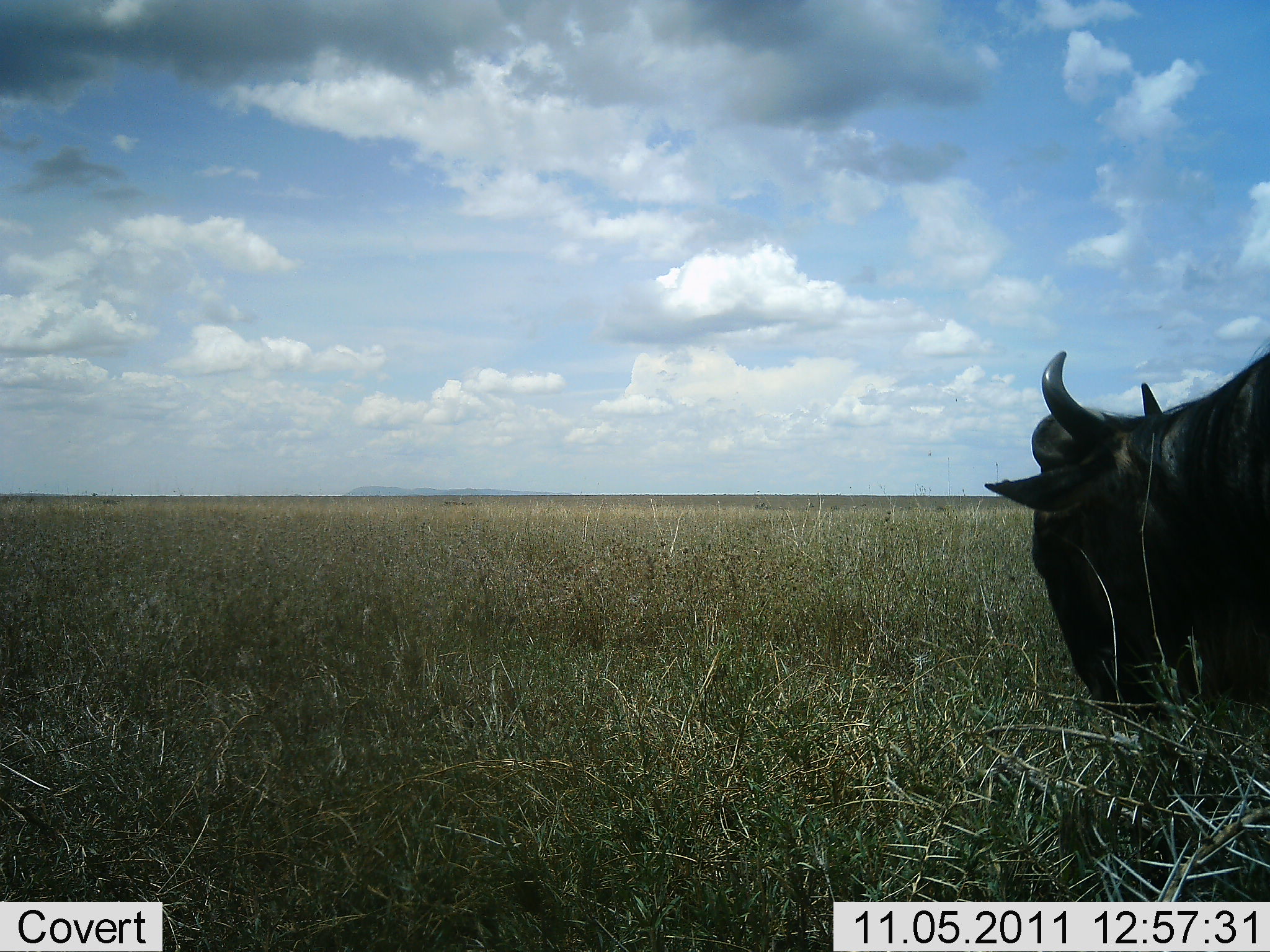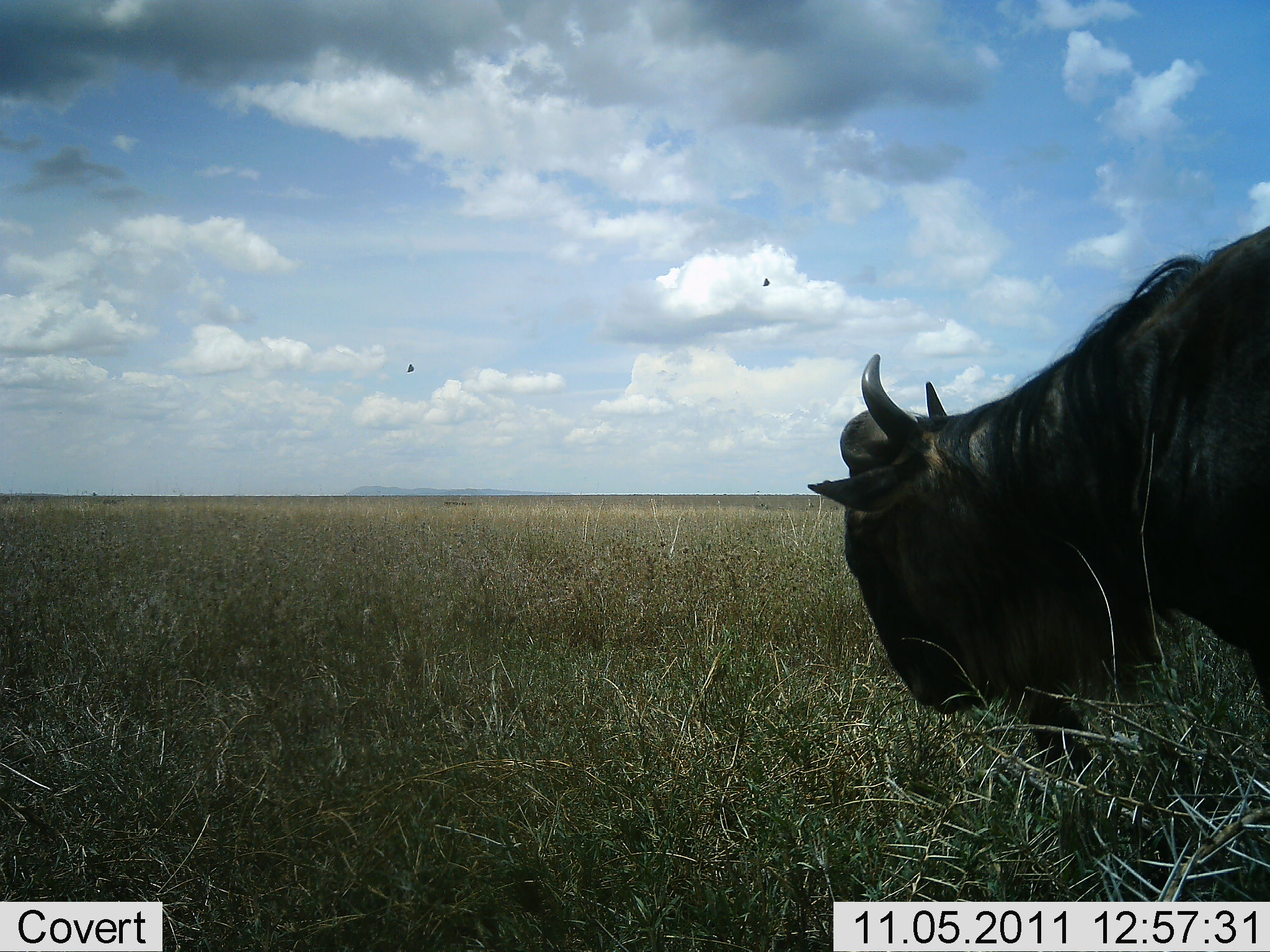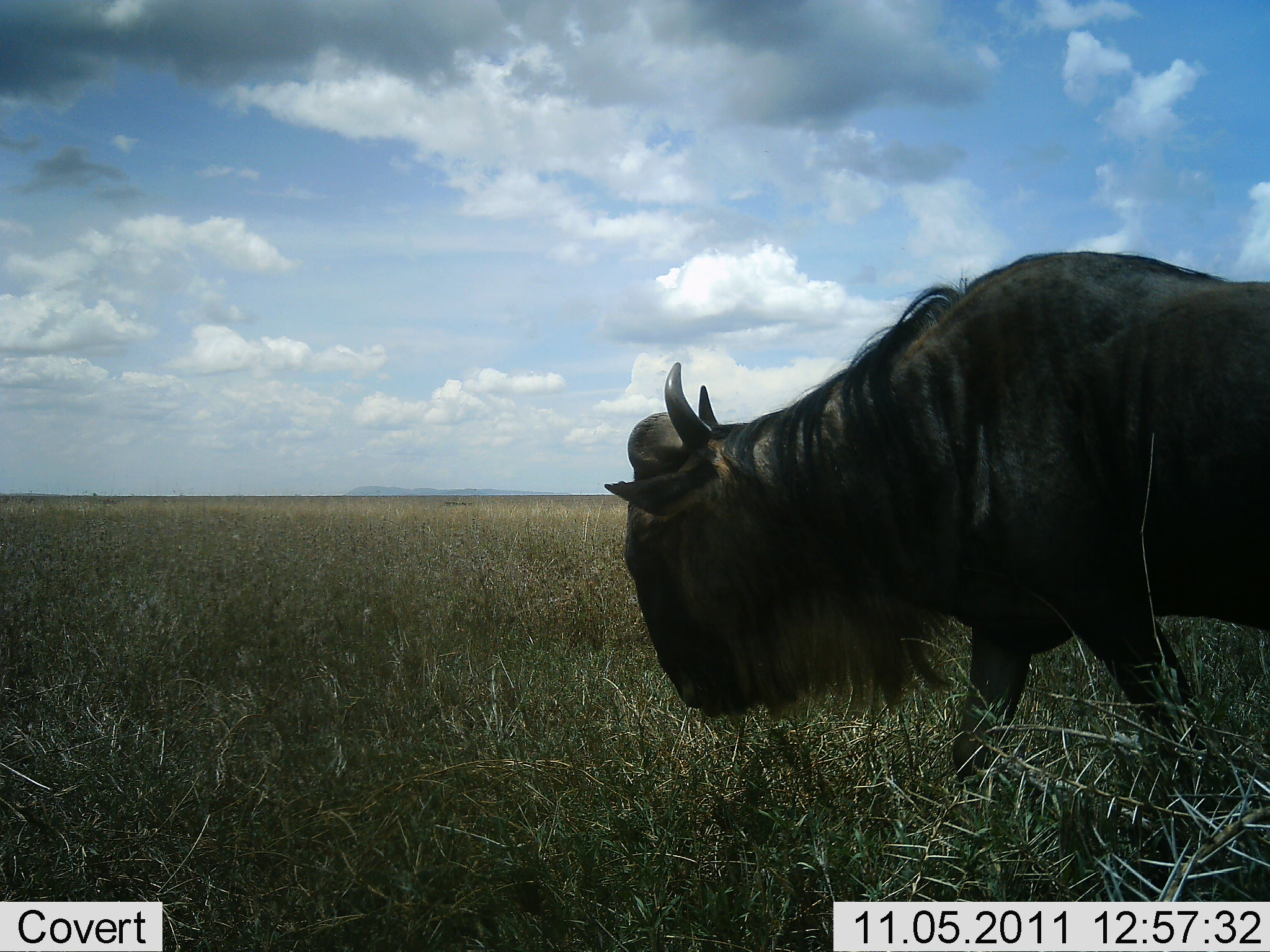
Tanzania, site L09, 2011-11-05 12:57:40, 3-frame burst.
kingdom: Animalia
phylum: Chordata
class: Mammalia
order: Artiodactyla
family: Bovidae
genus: Connochaetes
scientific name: Connochaetes taurinus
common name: blue wildebeest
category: wildebeest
Wildebeest (blue wildebeest) (Connochaetes taurinus), count 1. Behavior (volunteer vote fractions): standing 21%, resting 0%, moving 86%, interacting 0%. Young present (vote fraction): 0%. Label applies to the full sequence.